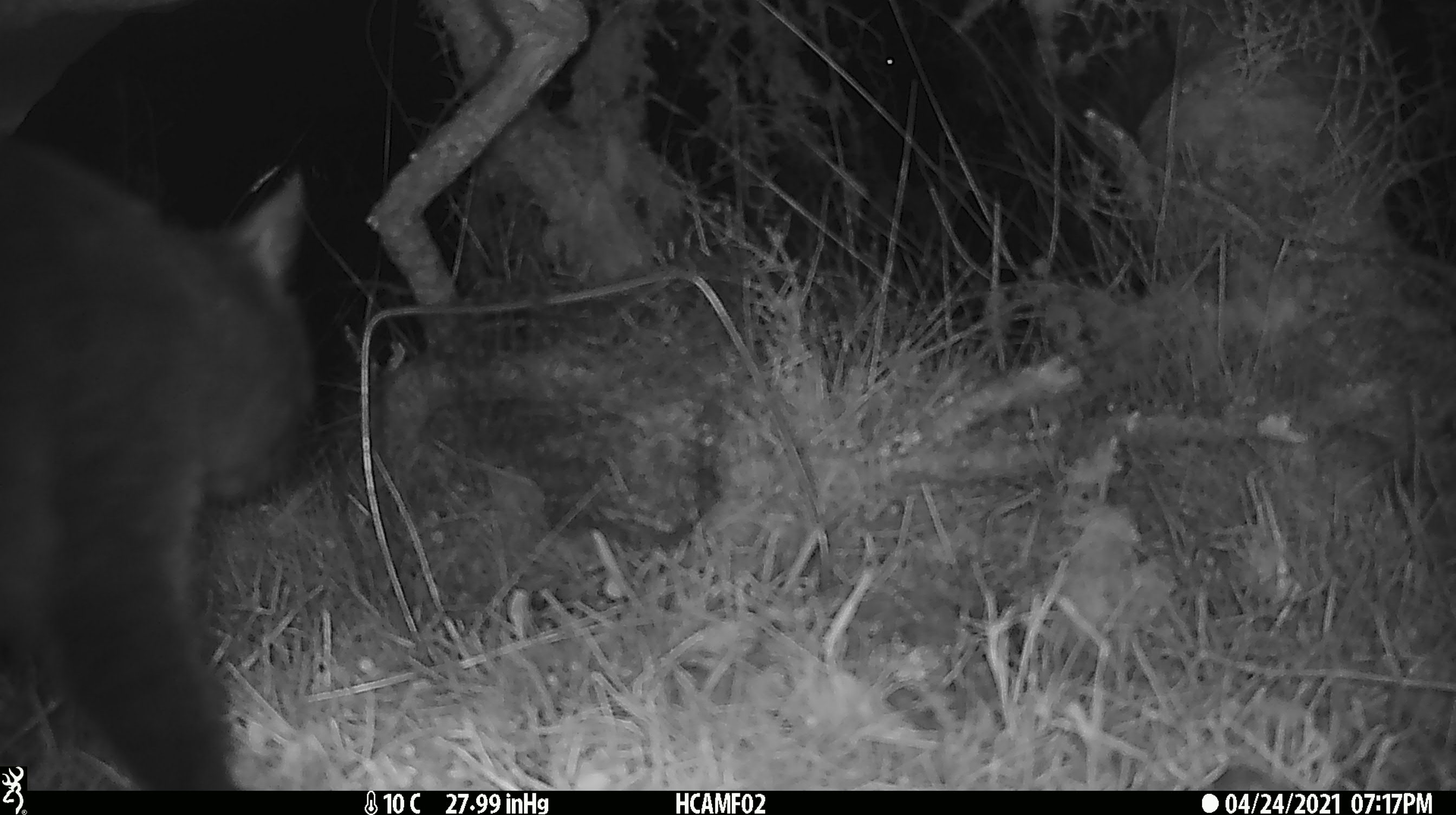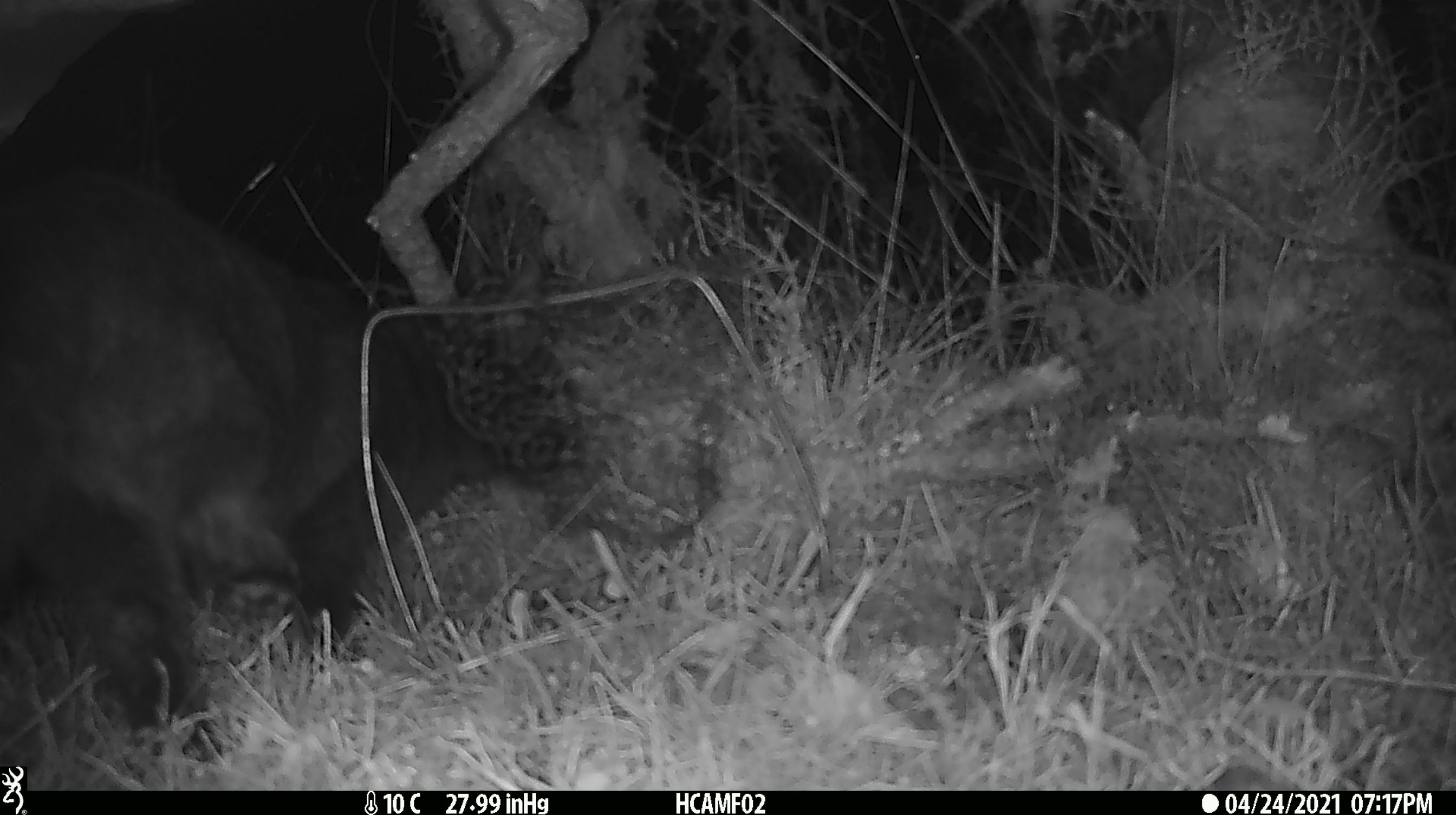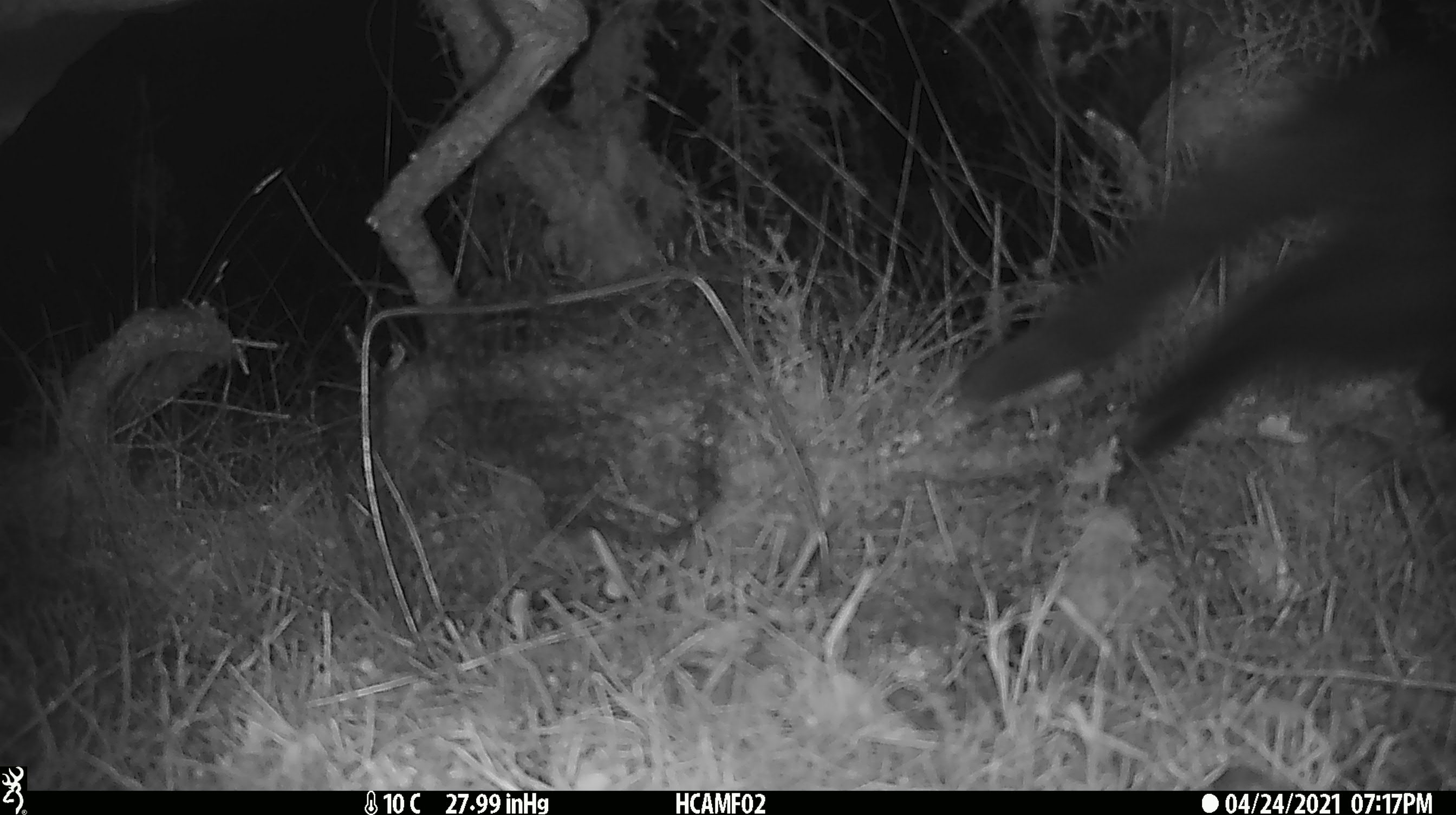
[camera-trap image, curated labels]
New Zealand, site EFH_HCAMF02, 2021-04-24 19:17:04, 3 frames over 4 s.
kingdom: Animalia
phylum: Chordata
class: Mammalia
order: Carnivora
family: Felidae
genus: Felis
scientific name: Felis catus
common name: domestic cat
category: cat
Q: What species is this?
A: Cat (domestic cat) (Felis catus).